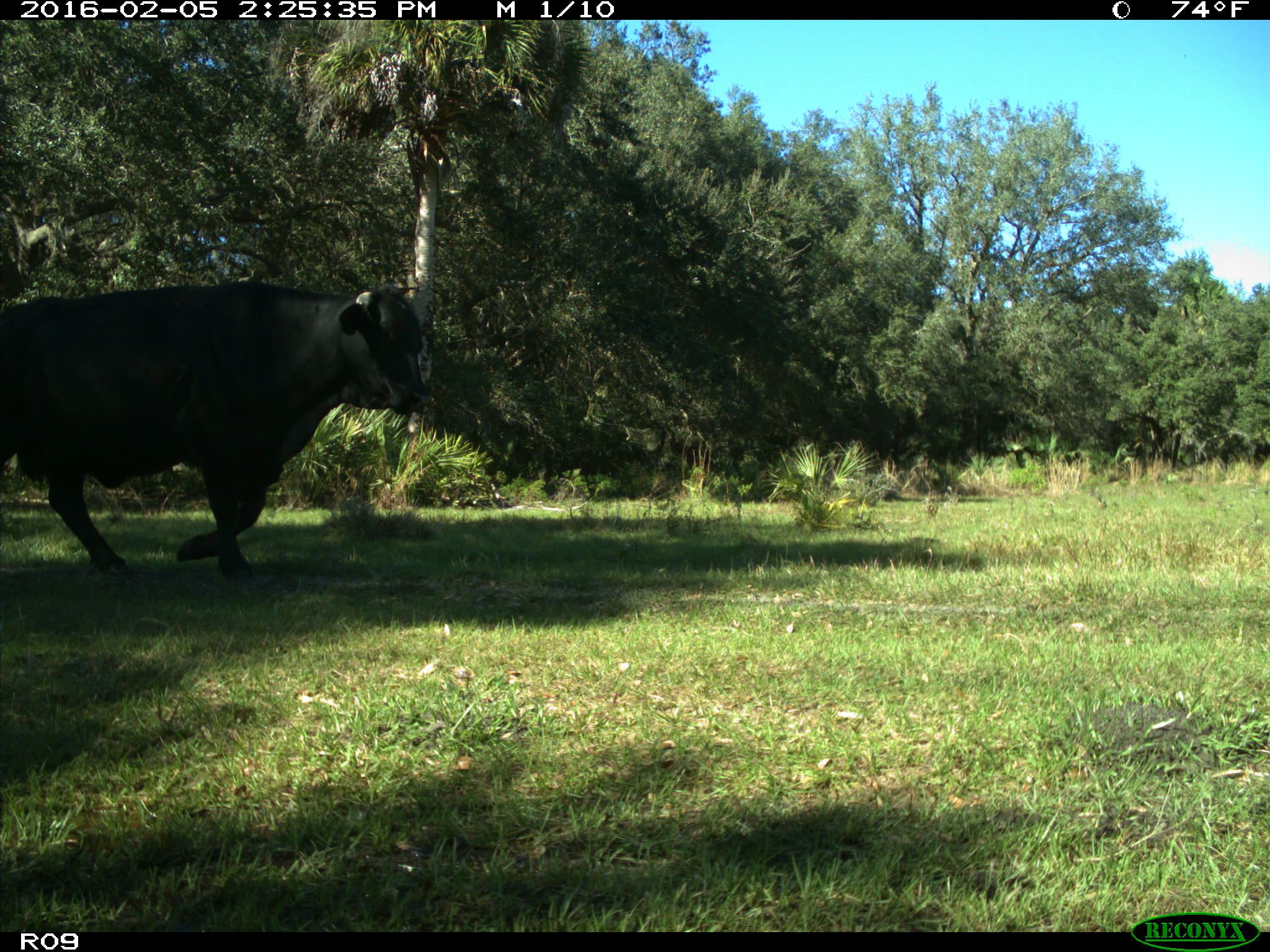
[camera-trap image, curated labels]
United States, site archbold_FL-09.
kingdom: Animalia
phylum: Chordata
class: Mammalia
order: Artiodactyla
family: Bovidae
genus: Bos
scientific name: Bos taurus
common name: domestic cow